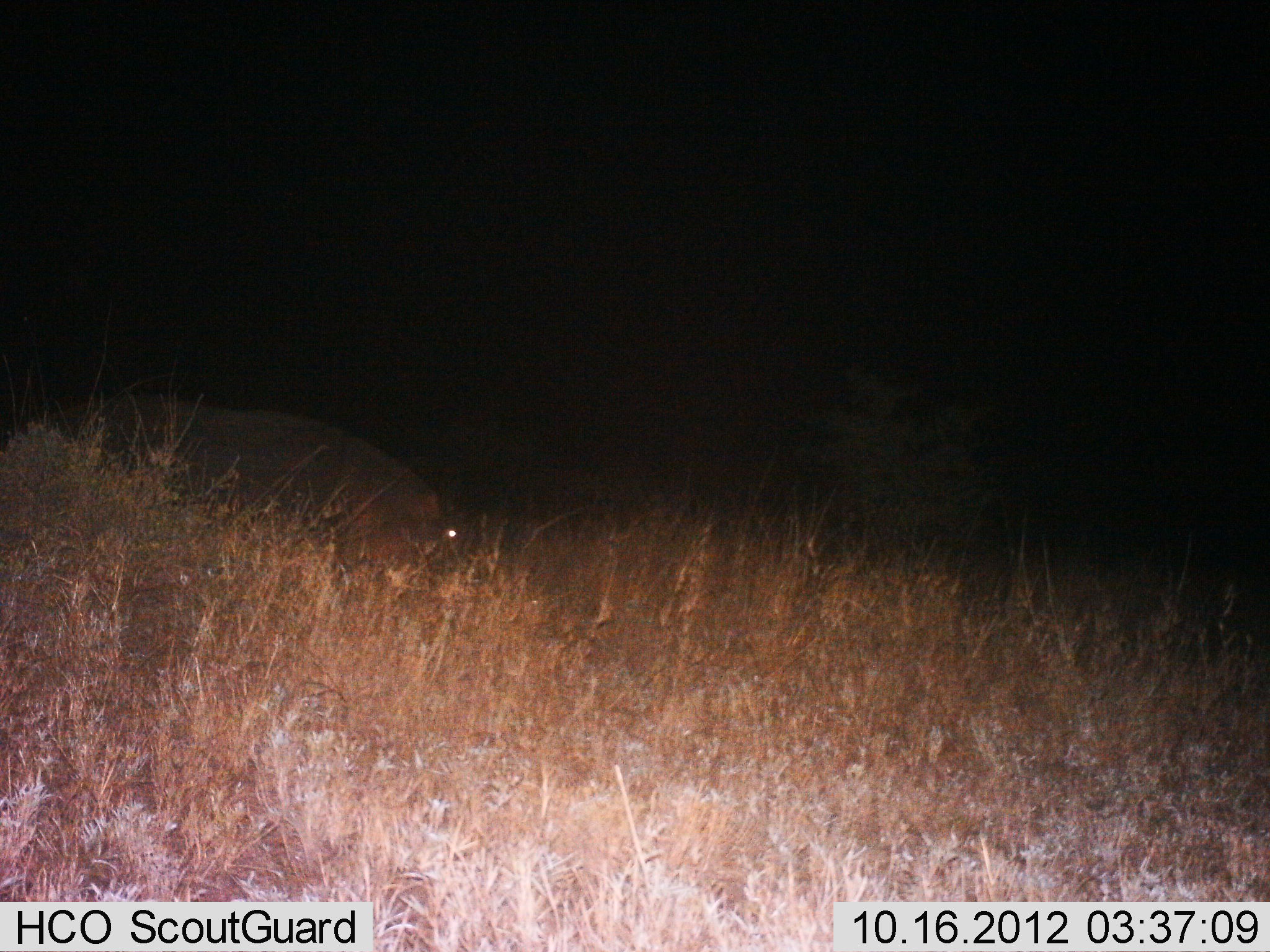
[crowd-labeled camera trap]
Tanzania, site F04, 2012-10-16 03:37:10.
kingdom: Animalia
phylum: Chordata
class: Mammalia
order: Artiodactyla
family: Hippopotamidae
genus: Hippopotamus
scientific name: Hippopotamus amphibius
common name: hippopotamus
Hippopotamus (Hippopotamus amphibius), count 1. Behavior (volunteer vote fractions): standing 40%, resting 0%, moving 30%, interacting 0%. Young present (vote fraction): 0%. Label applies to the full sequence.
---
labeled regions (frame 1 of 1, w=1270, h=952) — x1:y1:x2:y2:
animal: 42:390:470:598